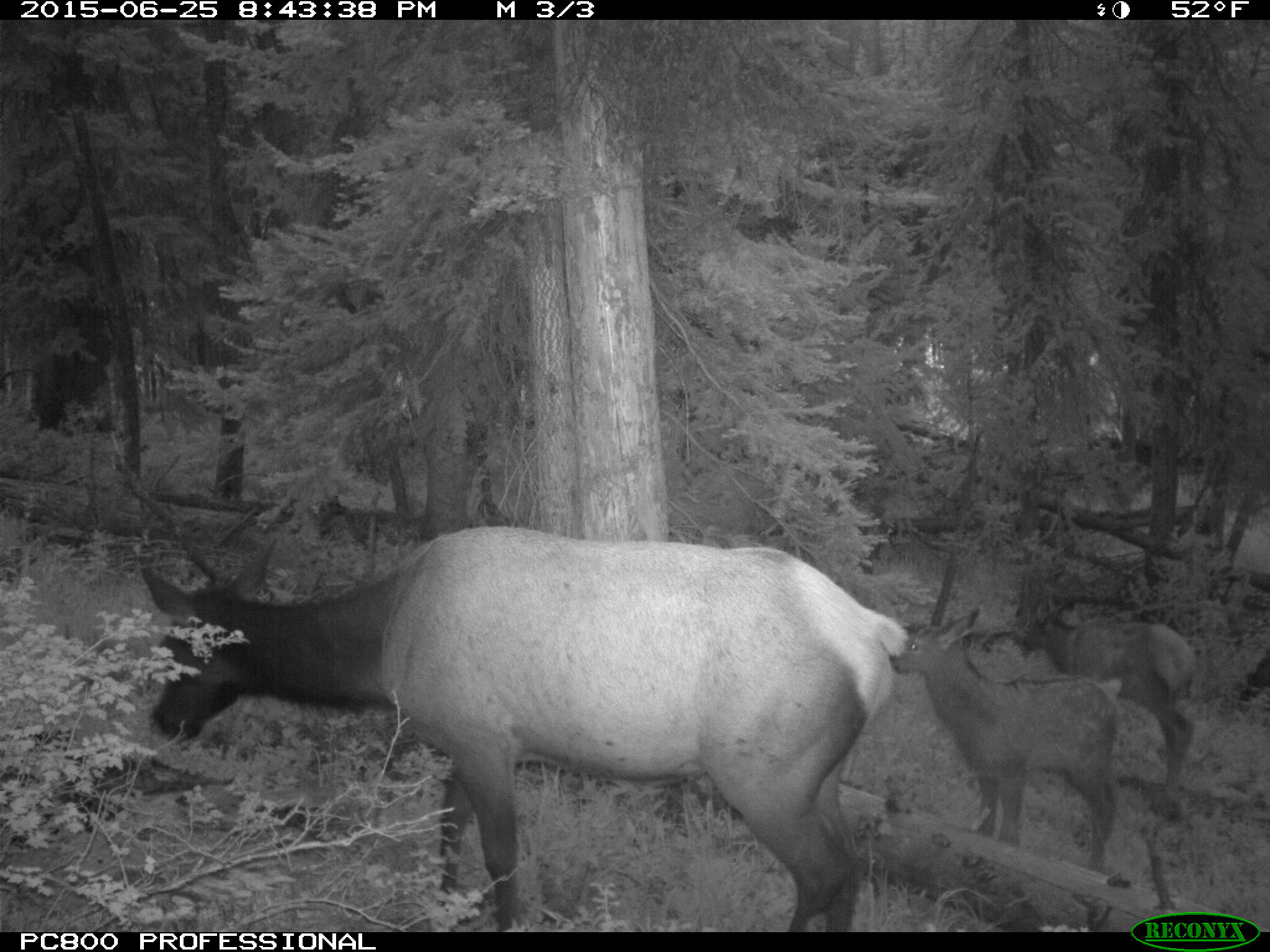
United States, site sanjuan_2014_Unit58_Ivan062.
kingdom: Animalia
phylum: Chordata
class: Mammalia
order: Artiodactyla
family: Cervidae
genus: Cervus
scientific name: Cervus elaphus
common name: red deer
Cervus elaphus (red deer).